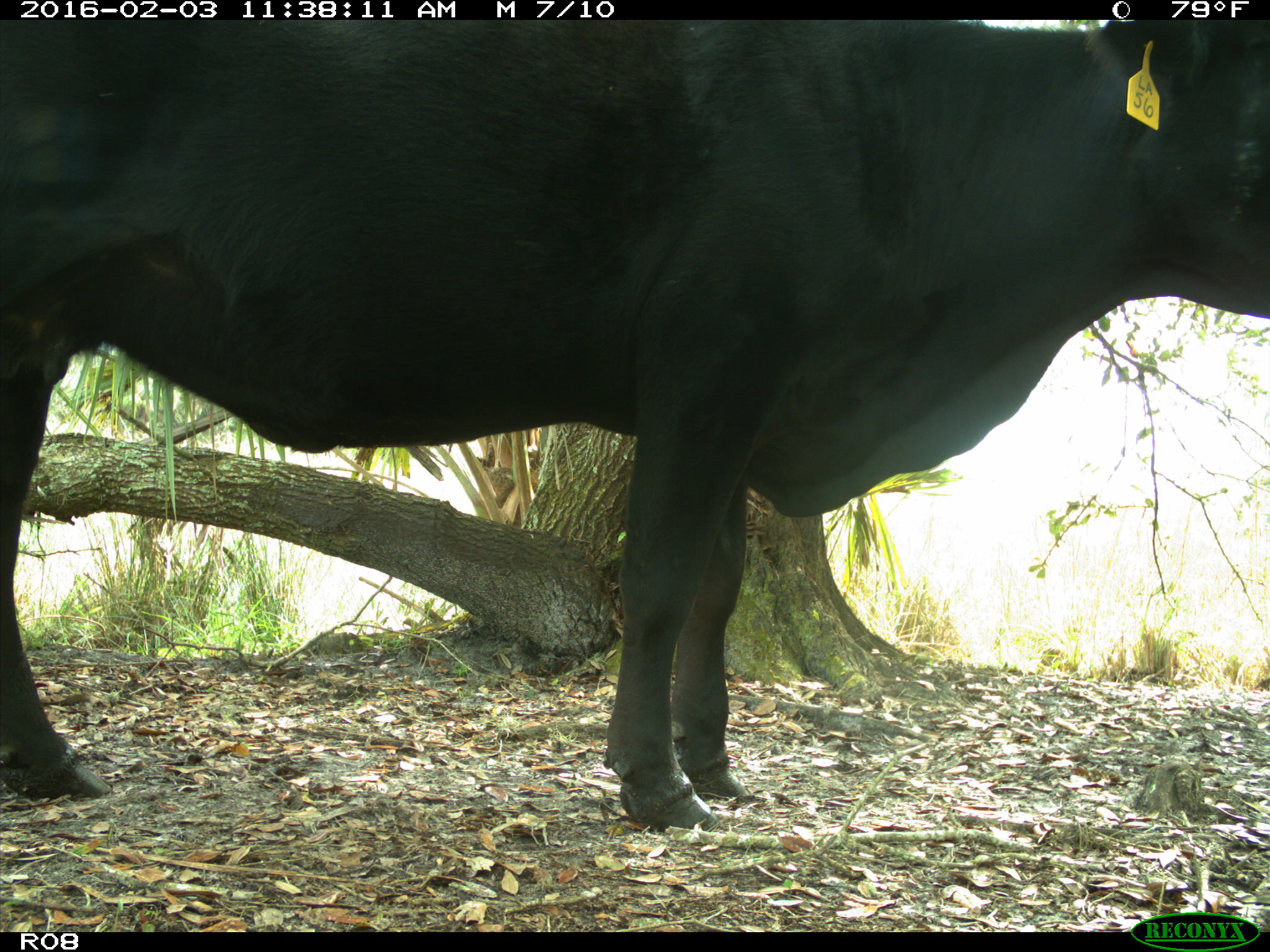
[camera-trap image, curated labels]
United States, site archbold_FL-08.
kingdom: Animalia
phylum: Chordata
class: Mammalia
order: Artiodactyla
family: Bovidae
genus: Bos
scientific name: Bos taurus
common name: domestic cow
Bos taurus (domestic cow).